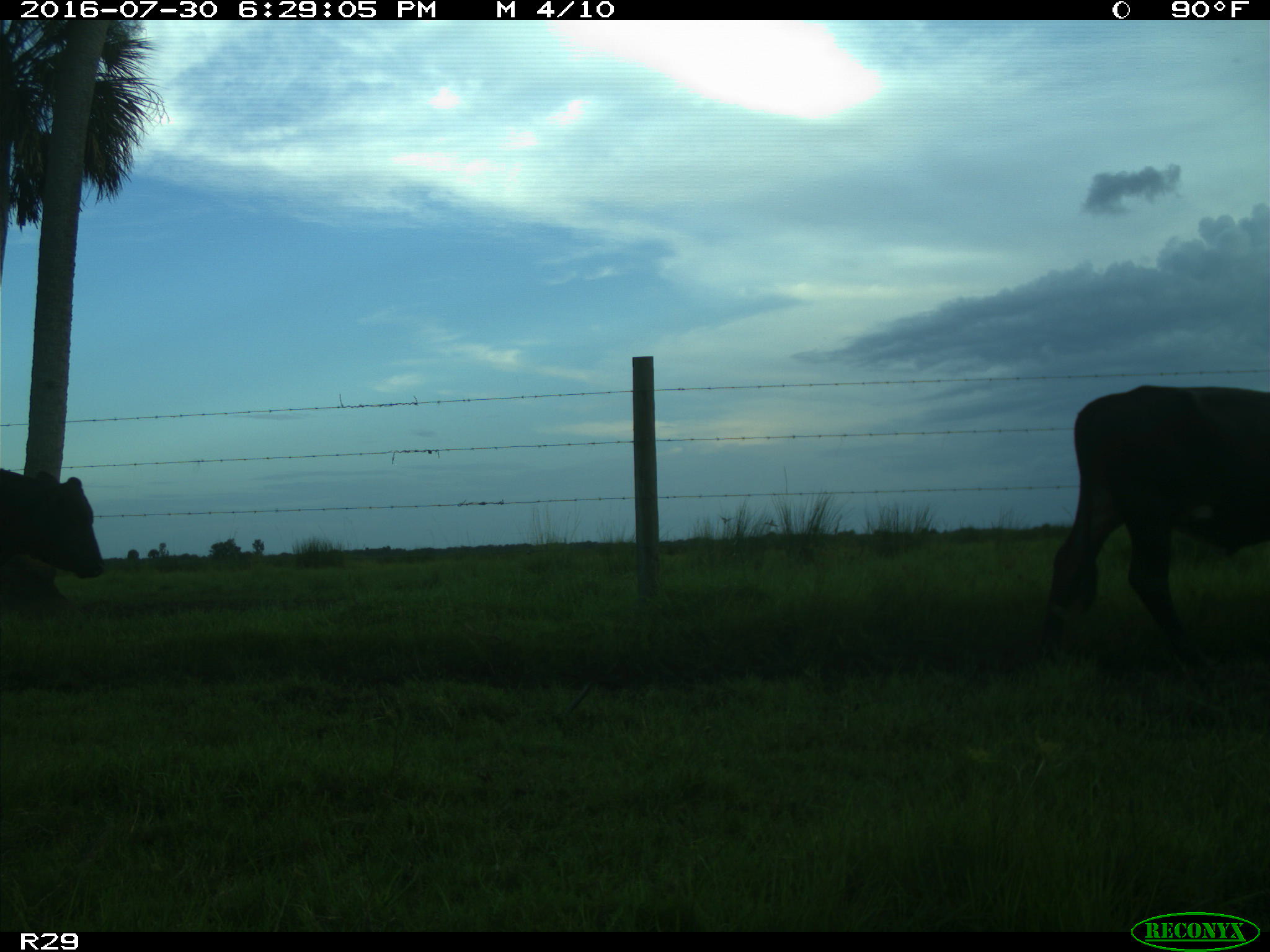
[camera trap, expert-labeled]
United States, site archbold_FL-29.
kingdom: Animalia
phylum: Chordata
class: Mammalia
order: Artiodactyla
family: Bovidae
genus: Bos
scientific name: Bos taurus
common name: domestic cow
Bos taurus (domestic cow).